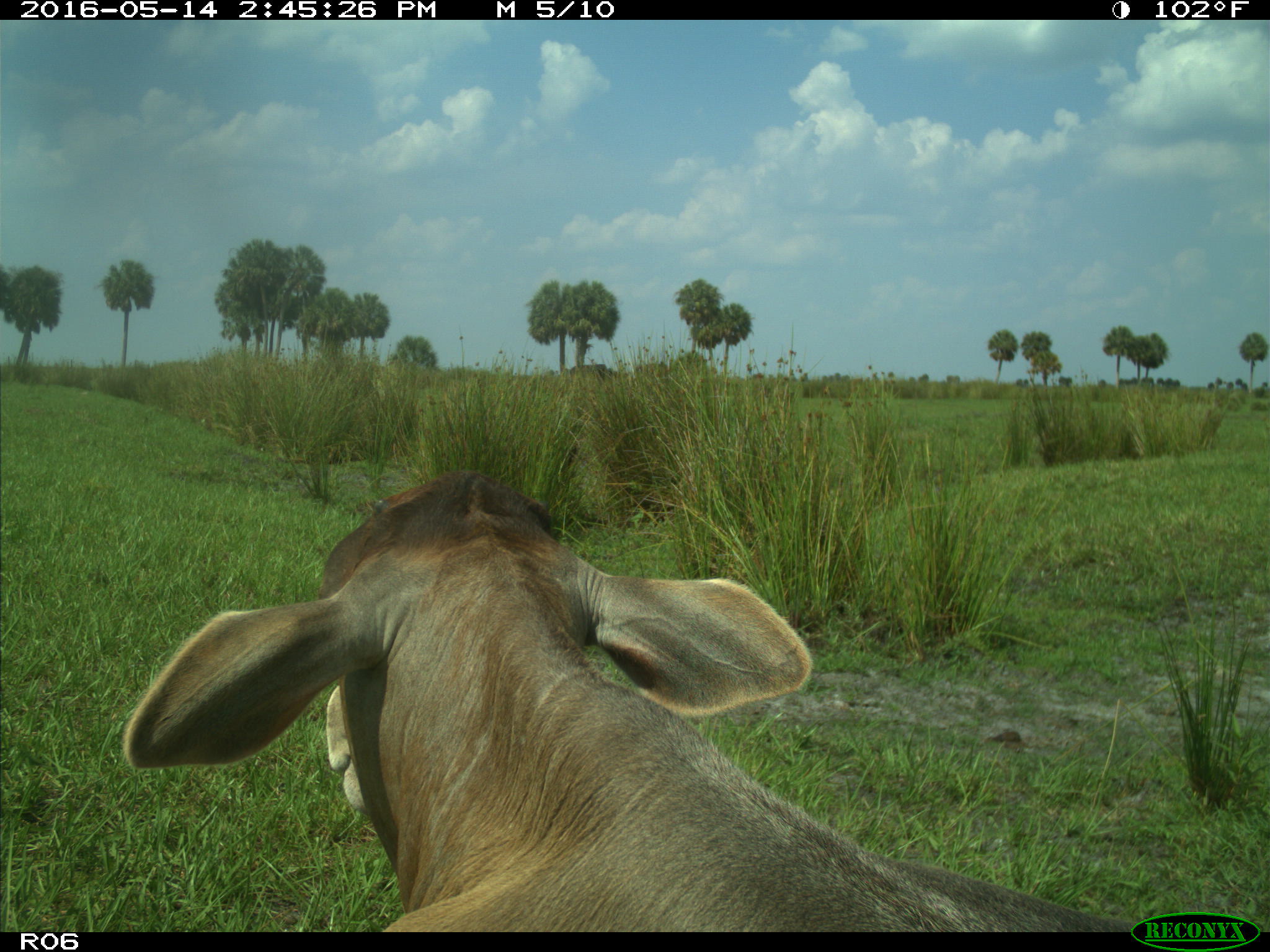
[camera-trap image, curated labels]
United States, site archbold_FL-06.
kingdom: Animalia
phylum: Chordata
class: Mammalia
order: Artiodactyla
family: Bovidae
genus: Bos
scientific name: Bos taurus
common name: domestic cow